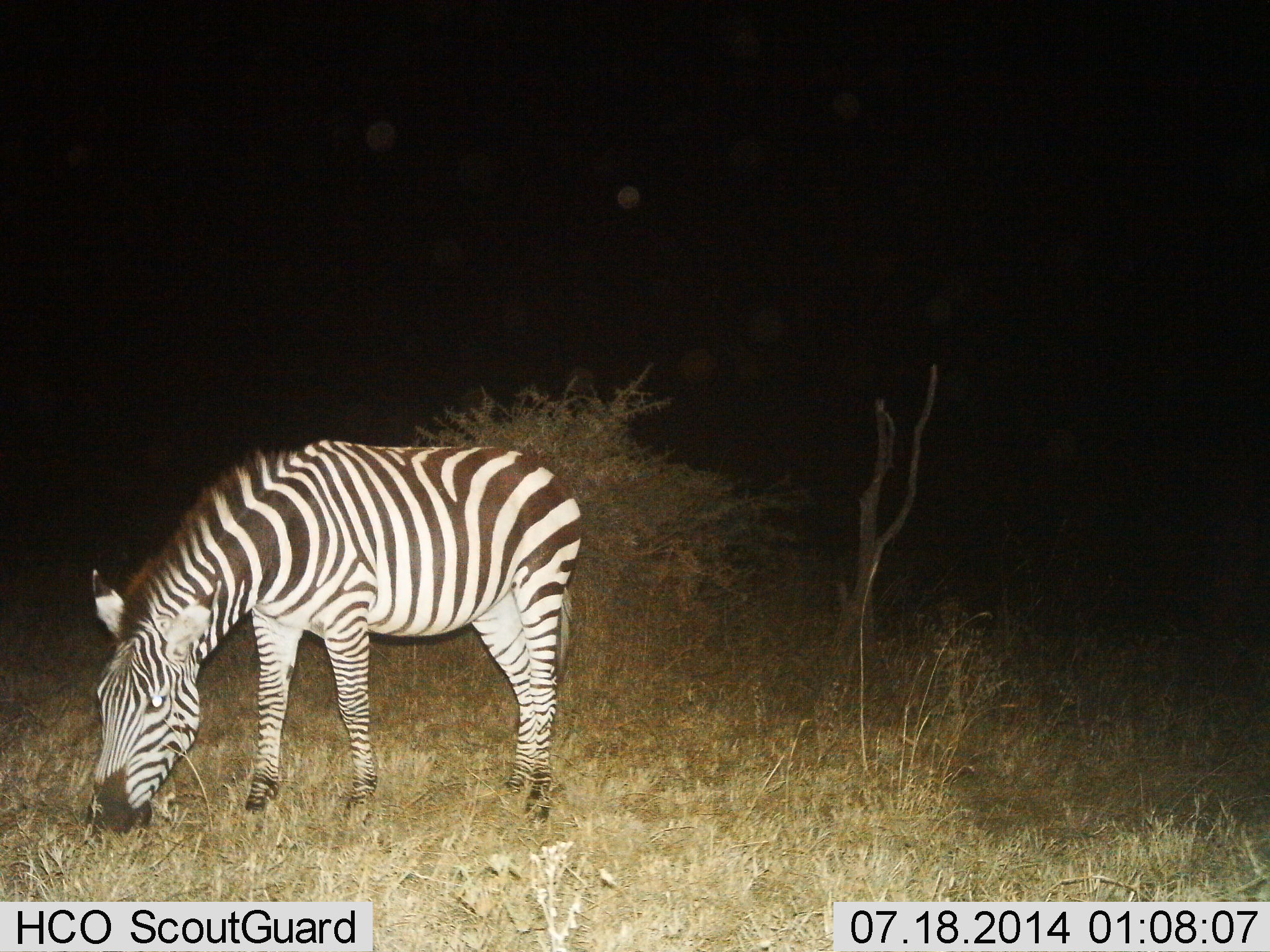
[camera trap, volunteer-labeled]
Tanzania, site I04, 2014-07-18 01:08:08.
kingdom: Animalia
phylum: Chordata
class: Mammalia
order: Perissodactyla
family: Equidae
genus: Equus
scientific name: Equus quagga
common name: plains zebra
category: zebra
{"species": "zebra (plains zebra) (Equus quagga)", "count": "1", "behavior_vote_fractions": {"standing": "30%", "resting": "0%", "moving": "0%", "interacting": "0%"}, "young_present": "0%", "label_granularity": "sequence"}